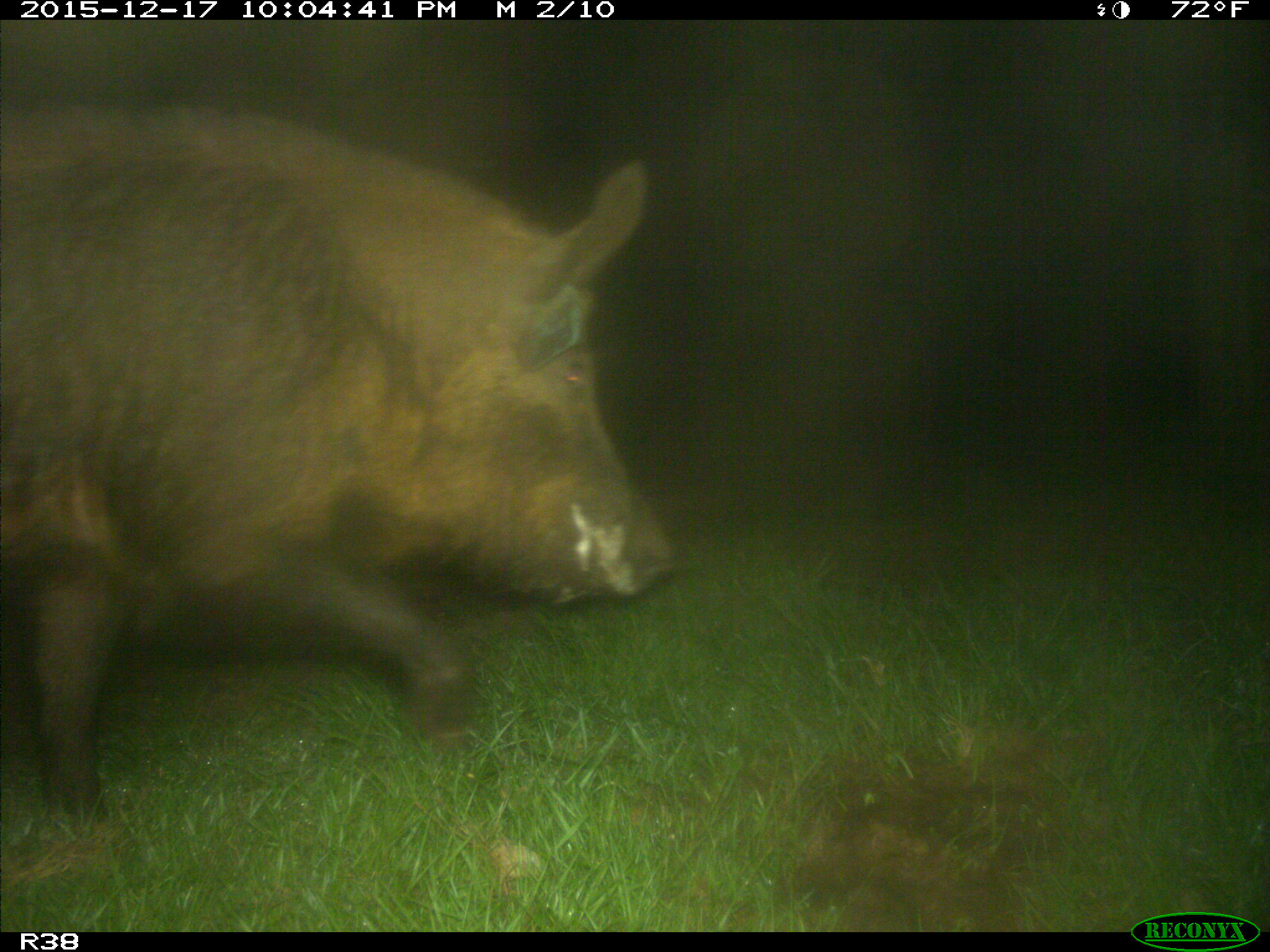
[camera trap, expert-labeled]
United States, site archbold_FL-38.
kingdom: Animalia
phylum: Chordata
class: Mammalia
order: Artiodactyla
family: Suidae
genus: Sus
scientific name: Sus scrofa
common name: wild boar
Sus scrofa (wild boar).